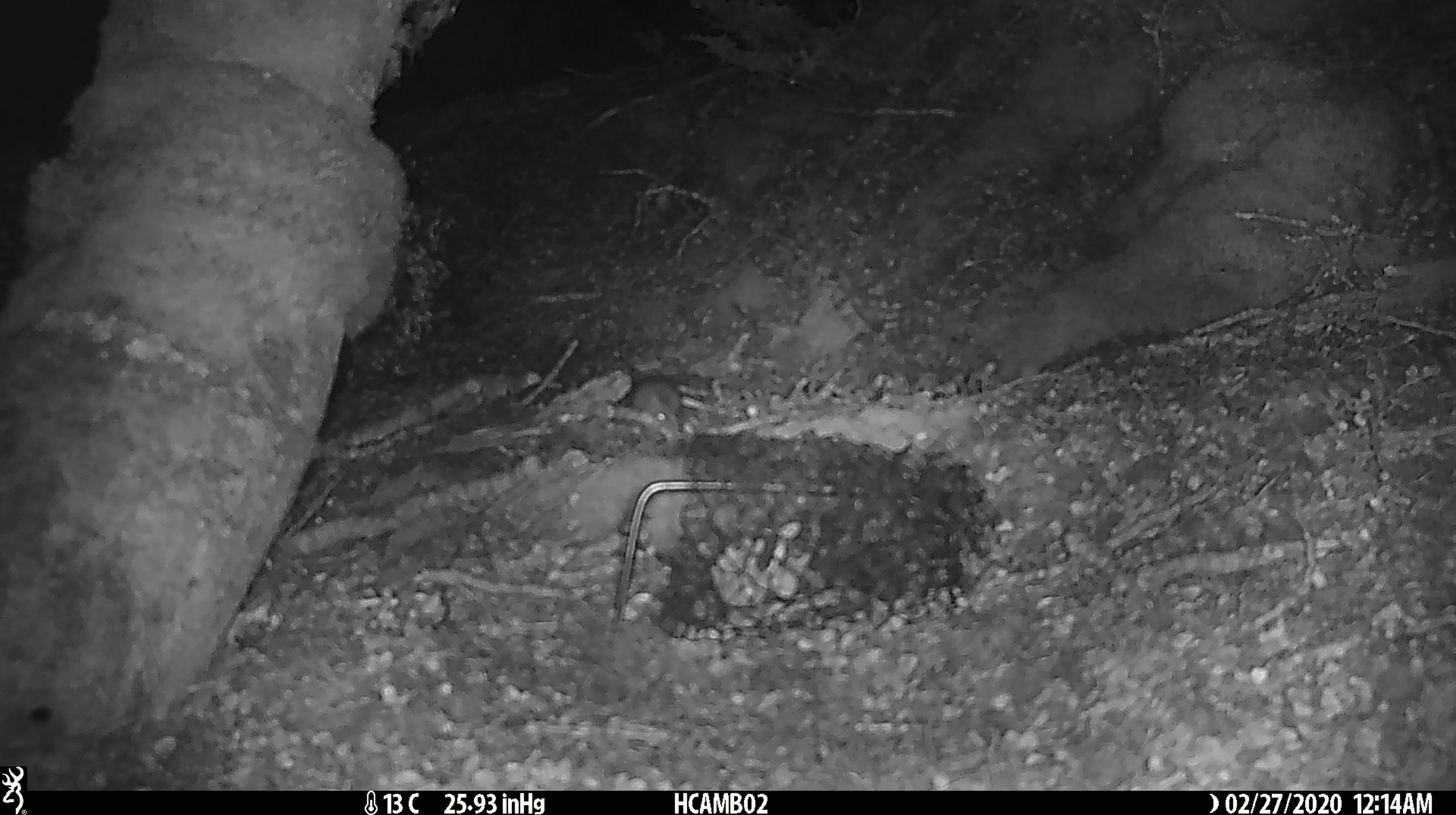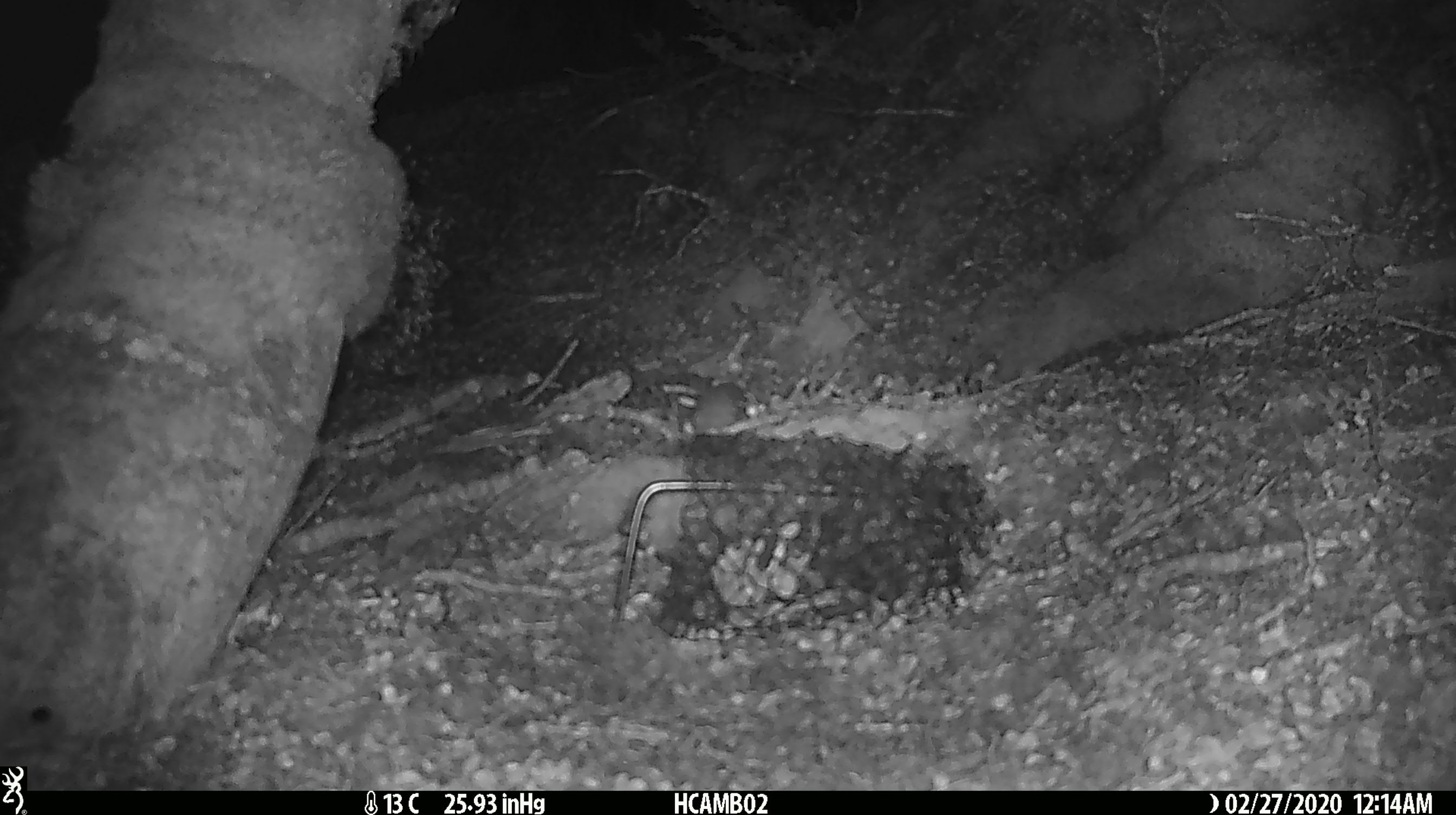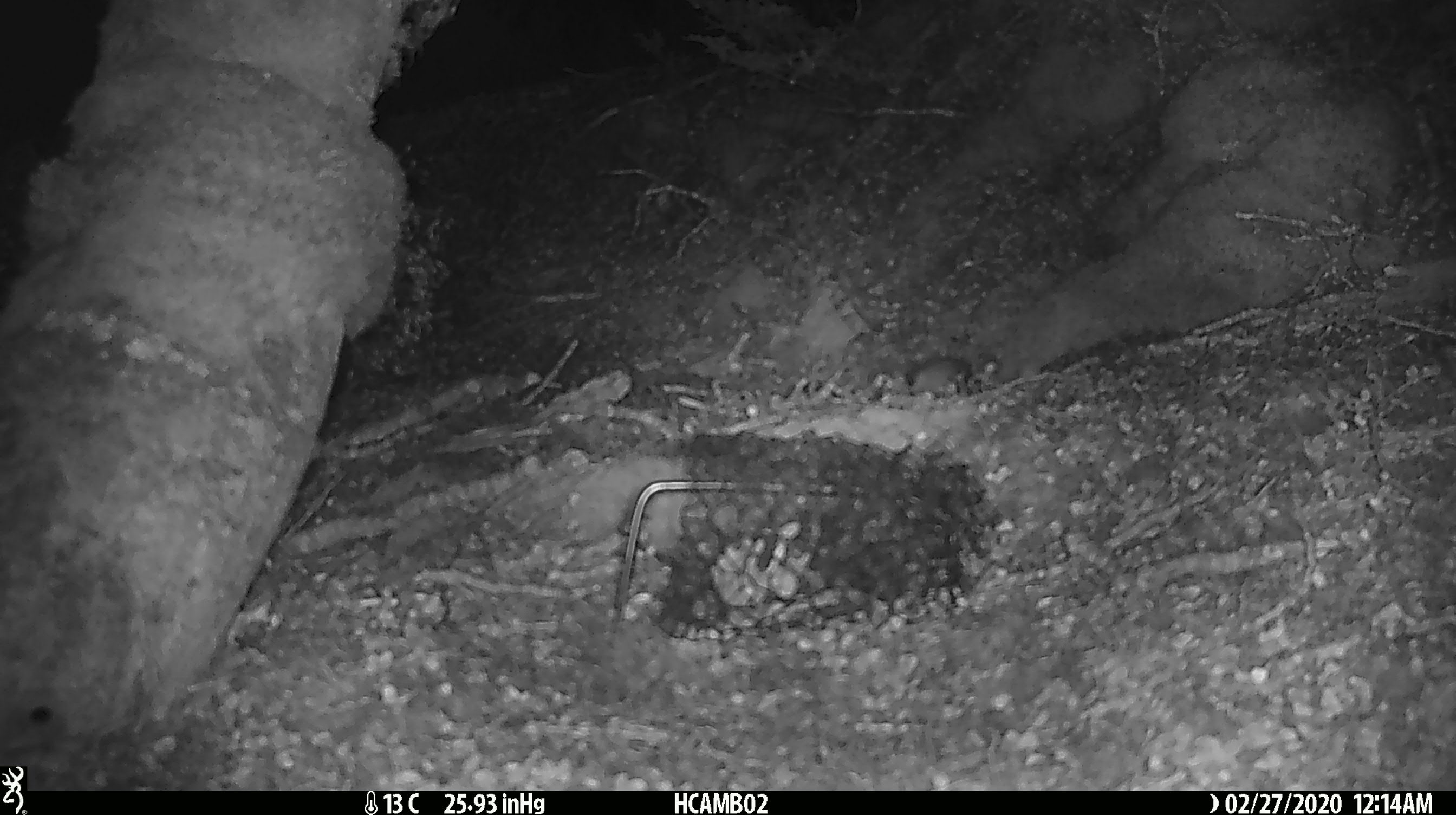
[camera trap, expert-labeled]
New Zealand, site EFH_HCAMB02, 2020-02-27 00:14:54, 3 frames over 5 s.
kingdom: Animalia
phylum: Chordata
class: Mammalia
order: Rodentia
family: Muridae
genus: Mus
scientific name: Mus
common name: mouse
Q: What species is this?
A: Mouse (Mus).